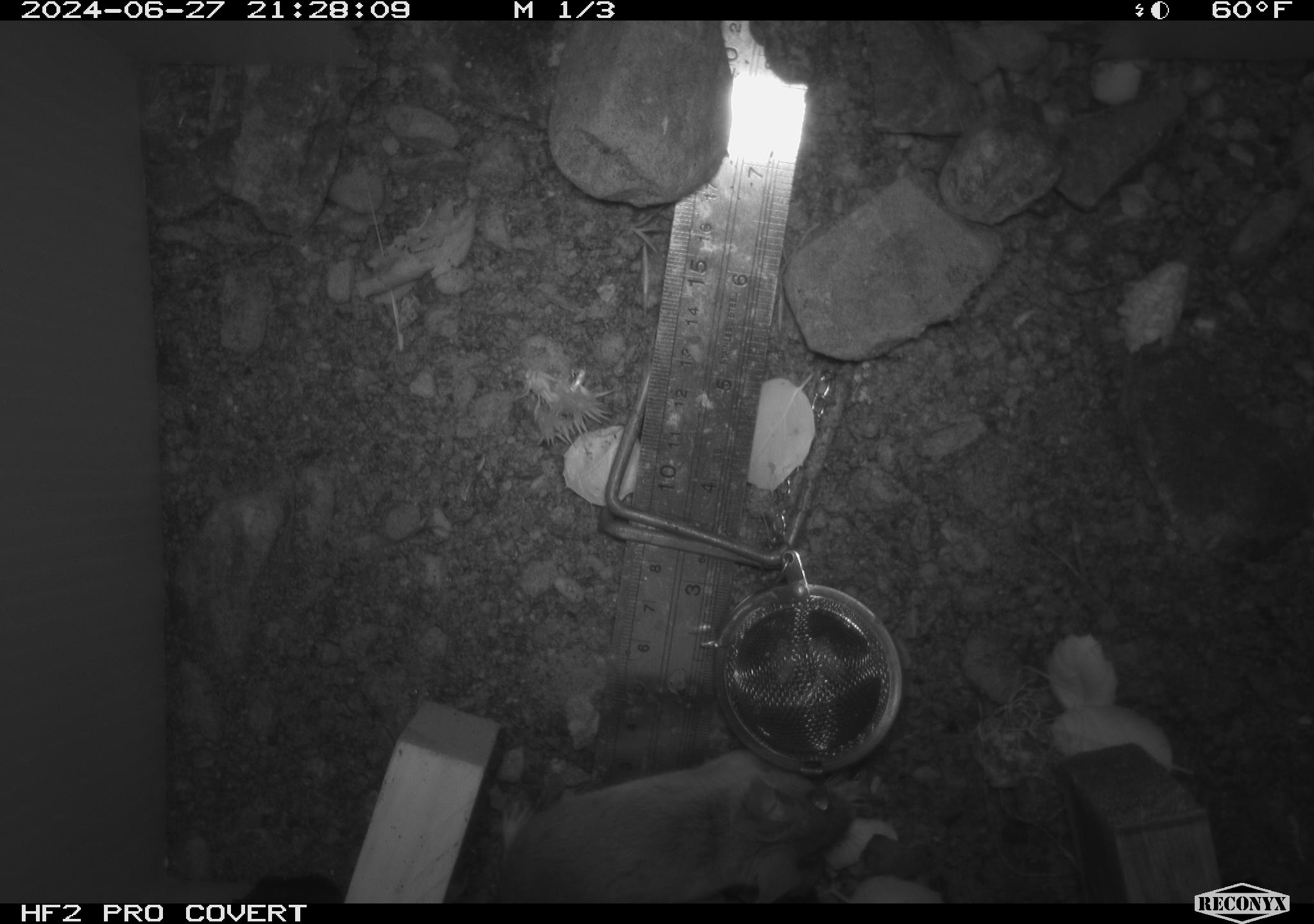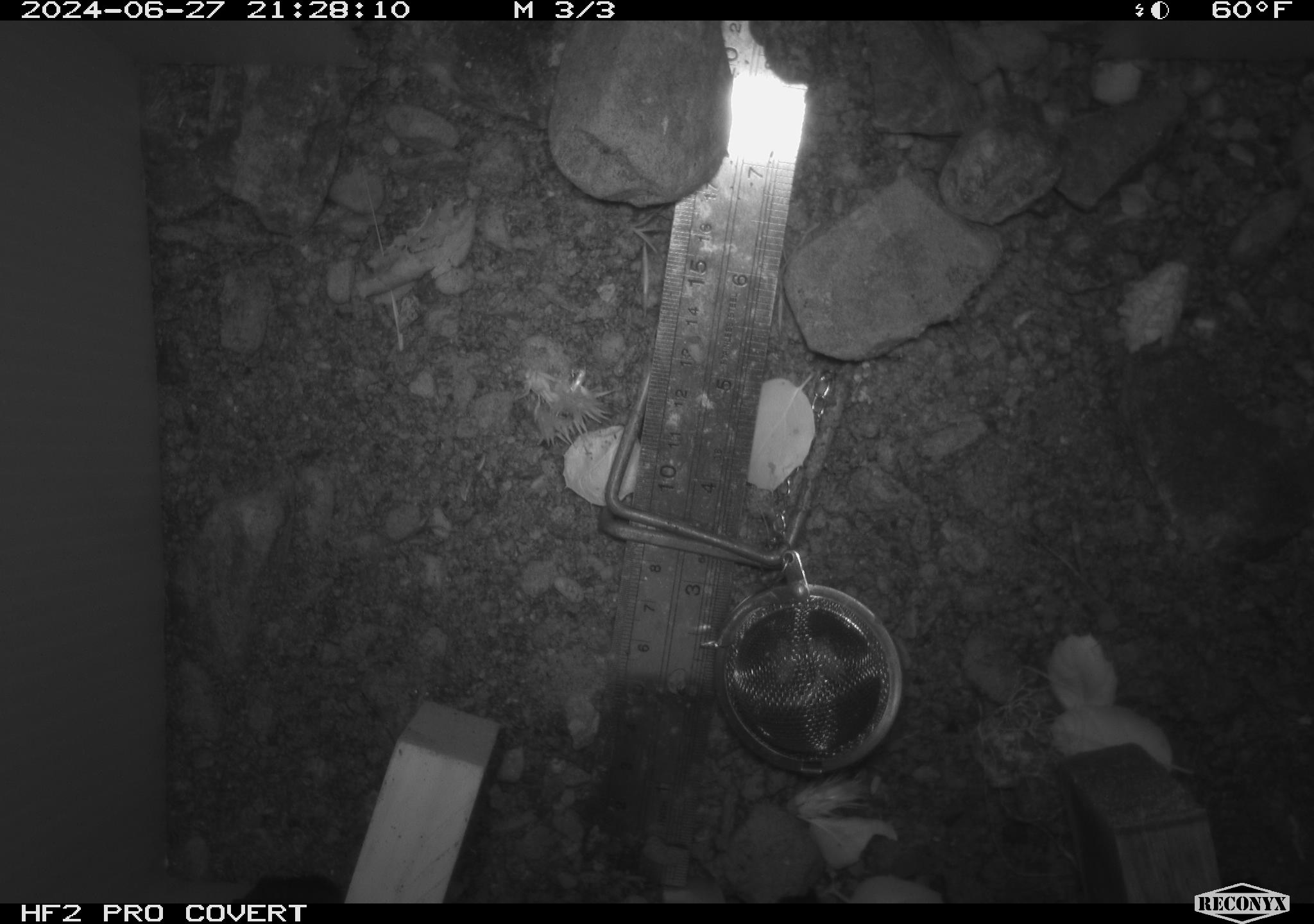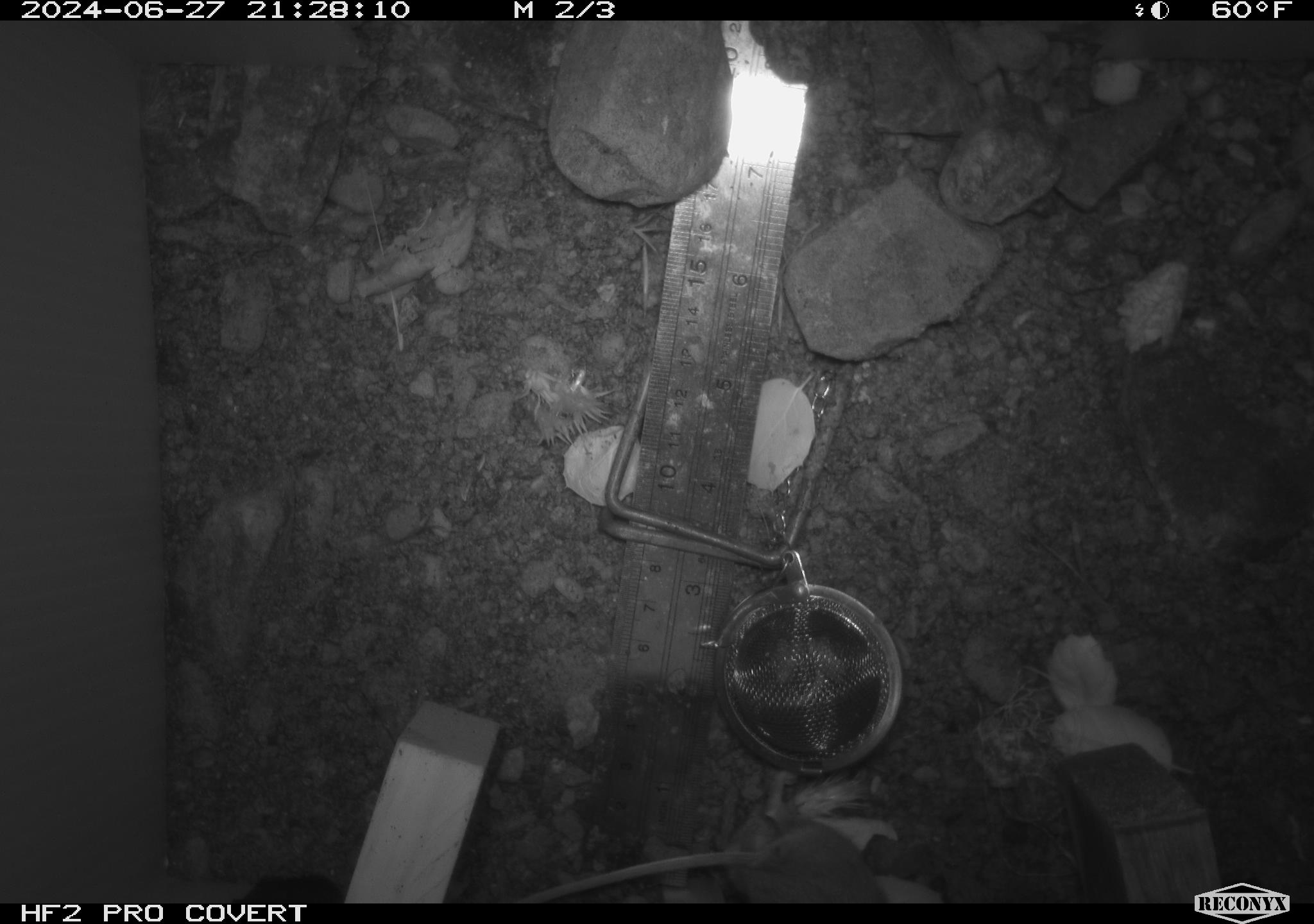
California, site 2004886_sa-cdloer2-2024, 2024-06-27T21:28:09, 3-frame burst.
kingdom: Animalia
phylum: Chordata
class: Mammalia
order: Rodentia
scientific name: Rodentia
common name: mouse species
Mouse species (Rodentia).